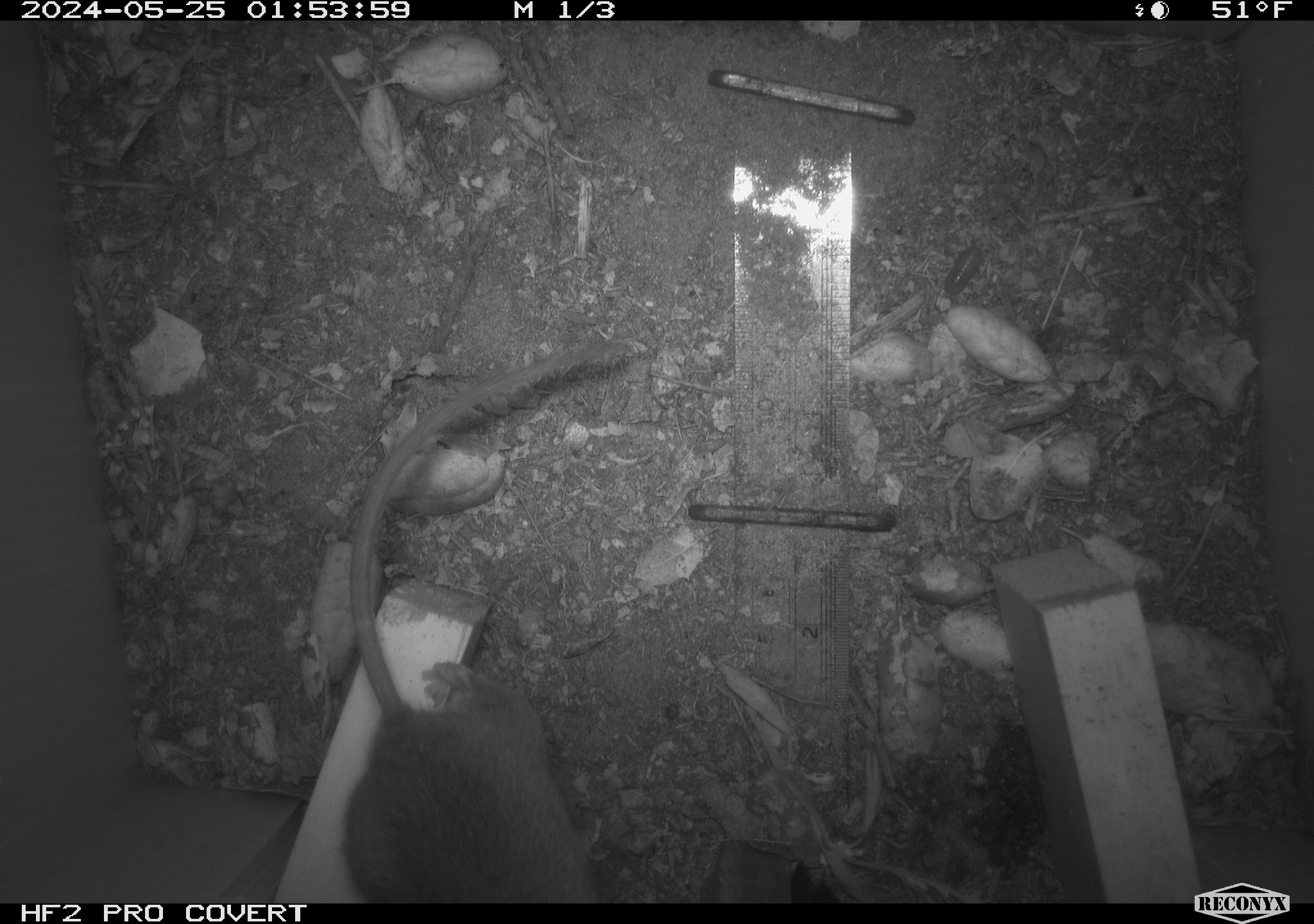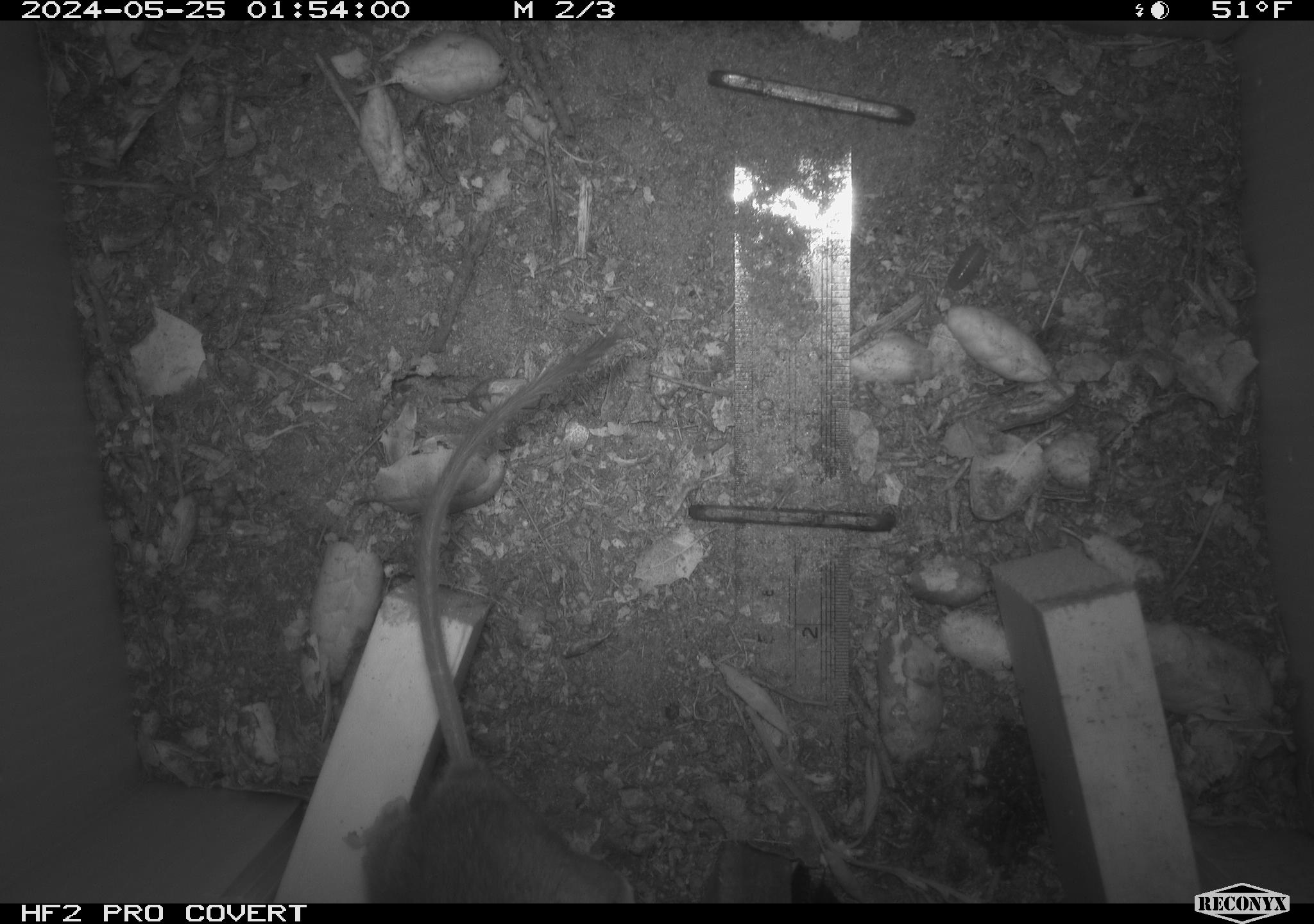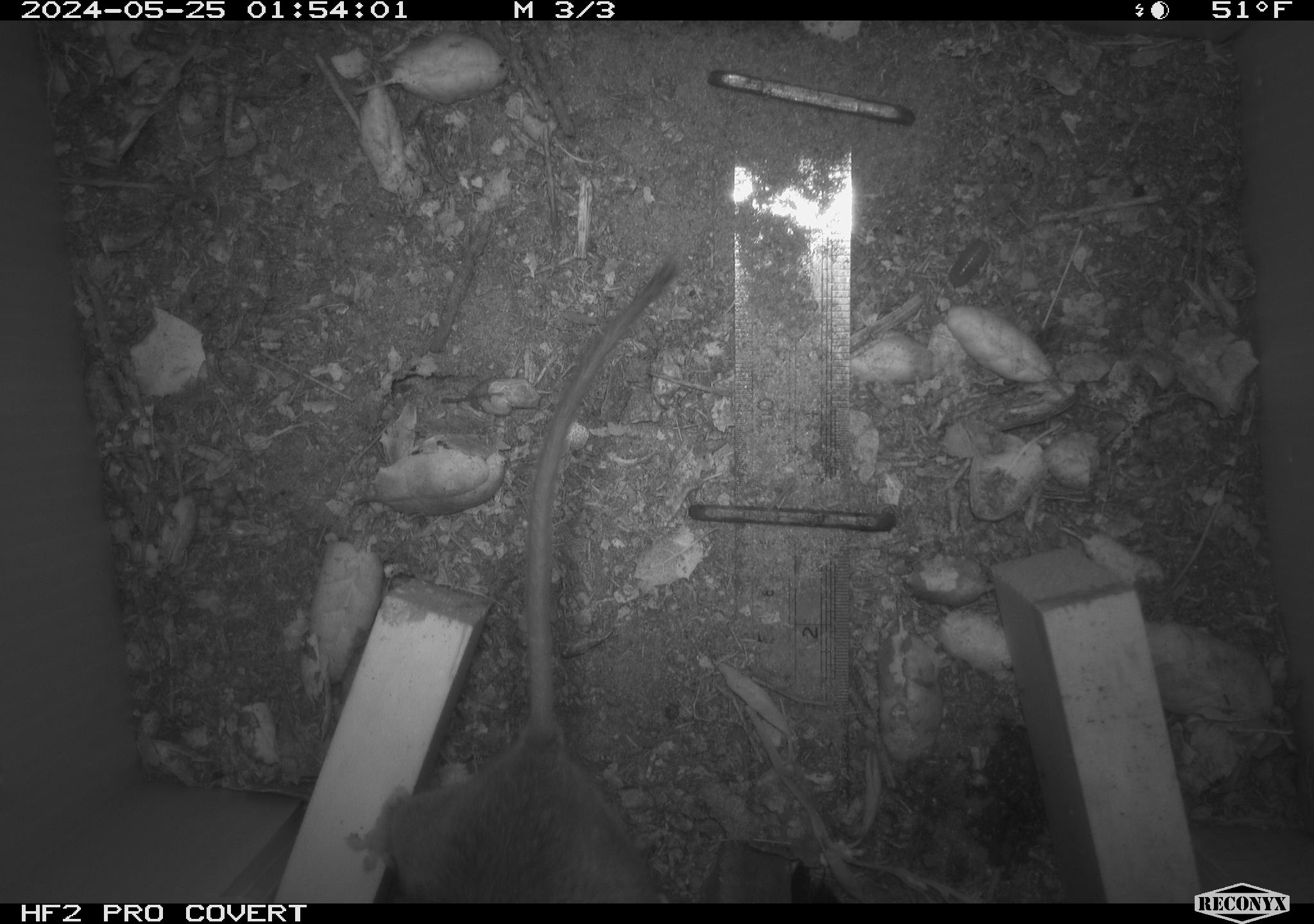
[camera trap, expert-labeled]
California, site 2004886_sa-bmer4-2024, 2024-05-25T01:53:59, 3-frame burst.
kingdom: Animalia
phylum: Chordata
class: Mammalia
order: Rodentia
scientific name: Rodentia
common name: mouse species